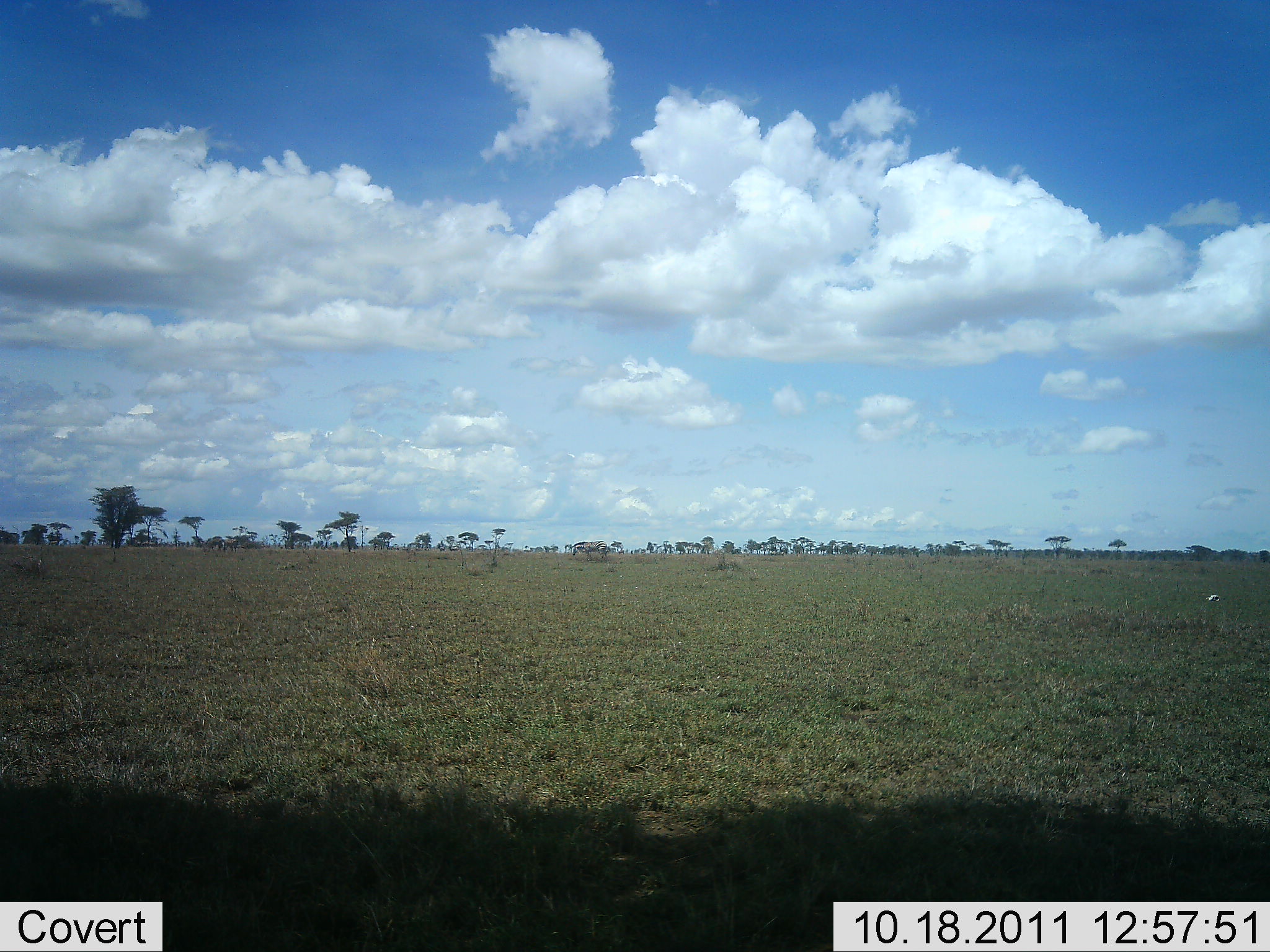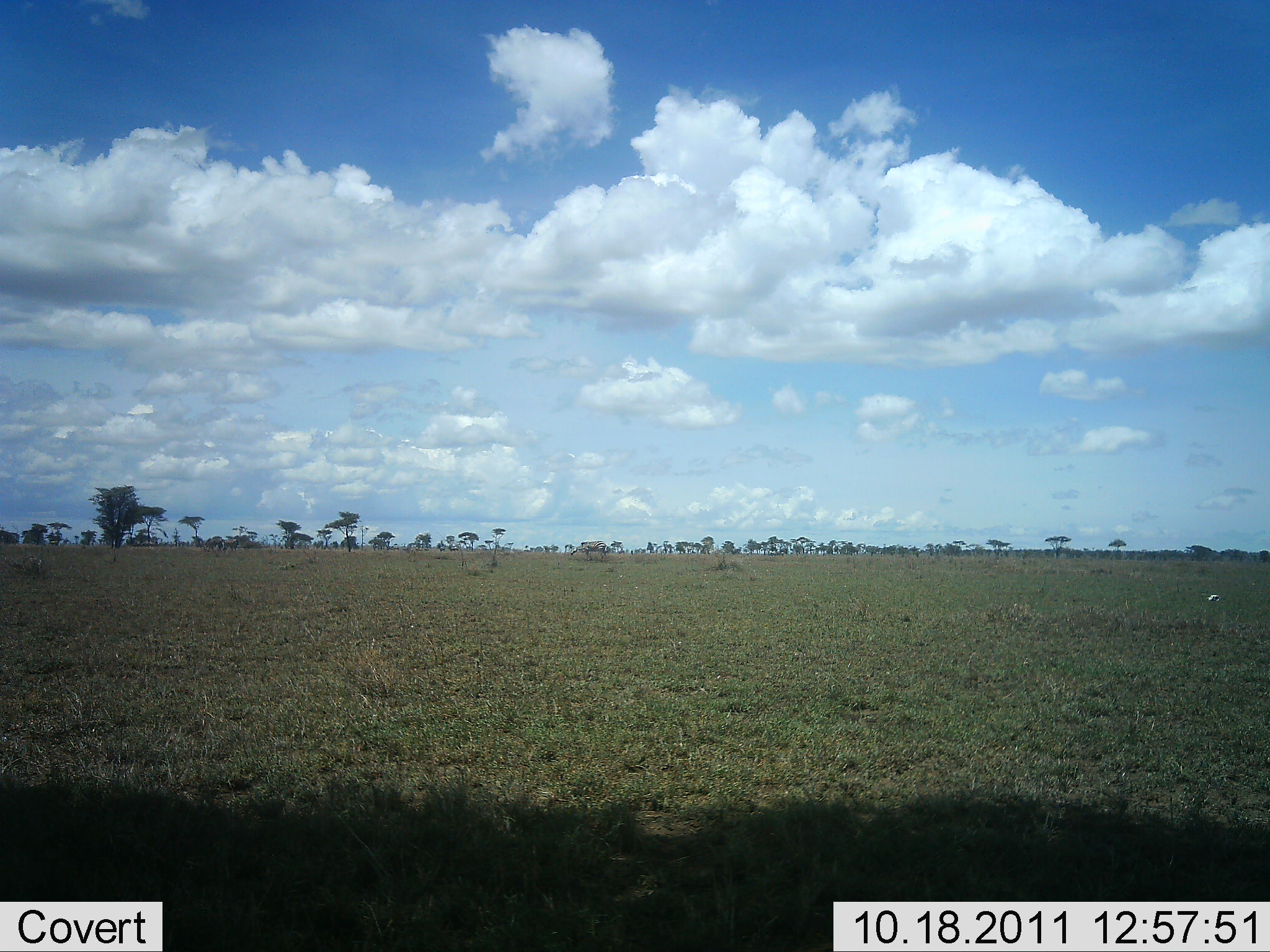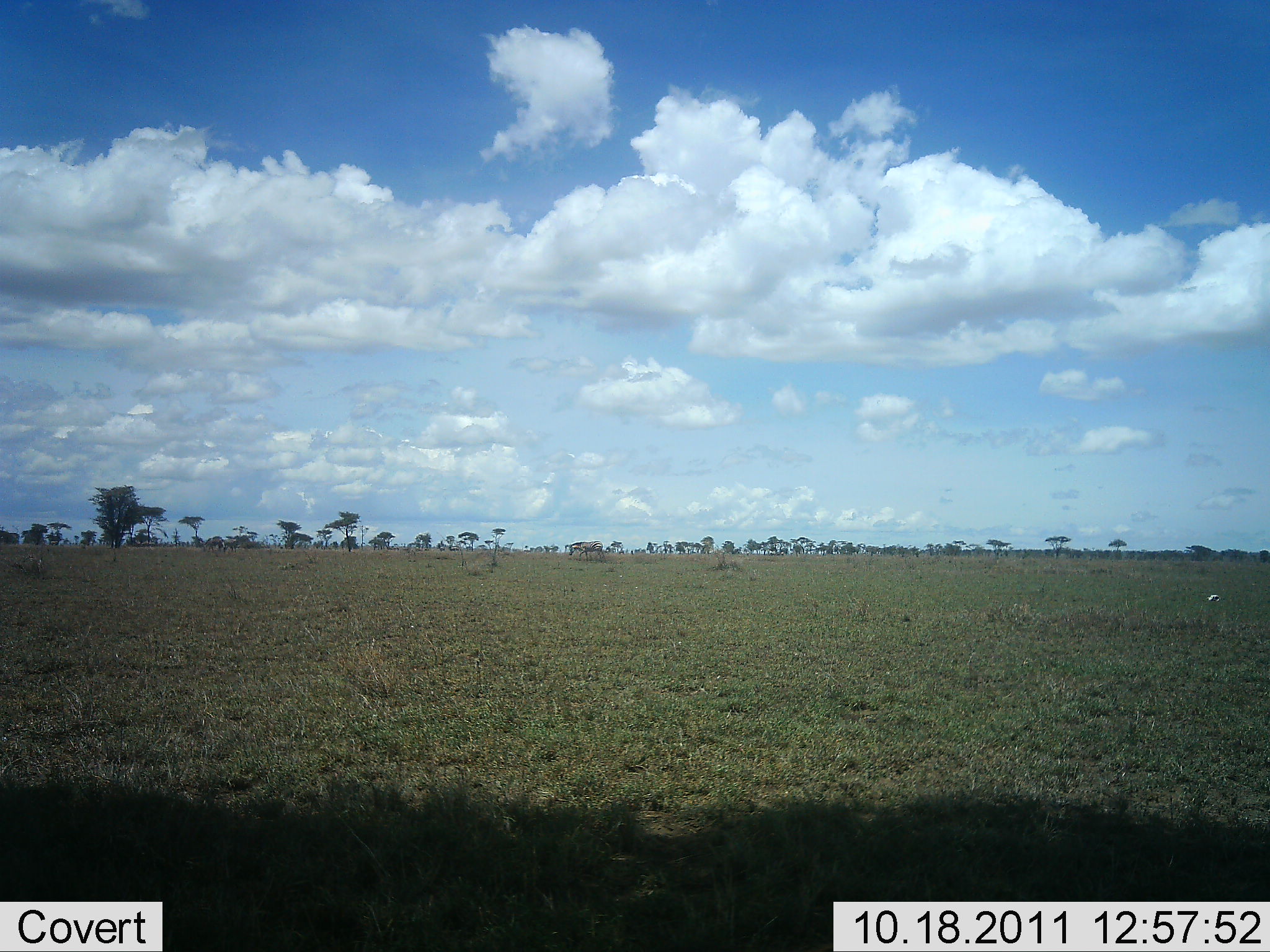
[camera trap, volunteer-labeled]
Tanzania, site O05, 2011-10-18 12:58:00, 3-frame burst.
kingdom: Animalia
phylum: Chordata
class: Mammalia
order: Perissodactyla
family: Equidae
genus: Equus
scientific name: Equus quagga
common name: plains zebra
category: zebra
Zebra (plains zebra) (Equus quagga), count 1. Behavior (volunteer vote fractions): standing 40%, resting 0%, moving 40%, interacting 0%. Young present (vote fraction): 0%. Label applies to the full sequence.